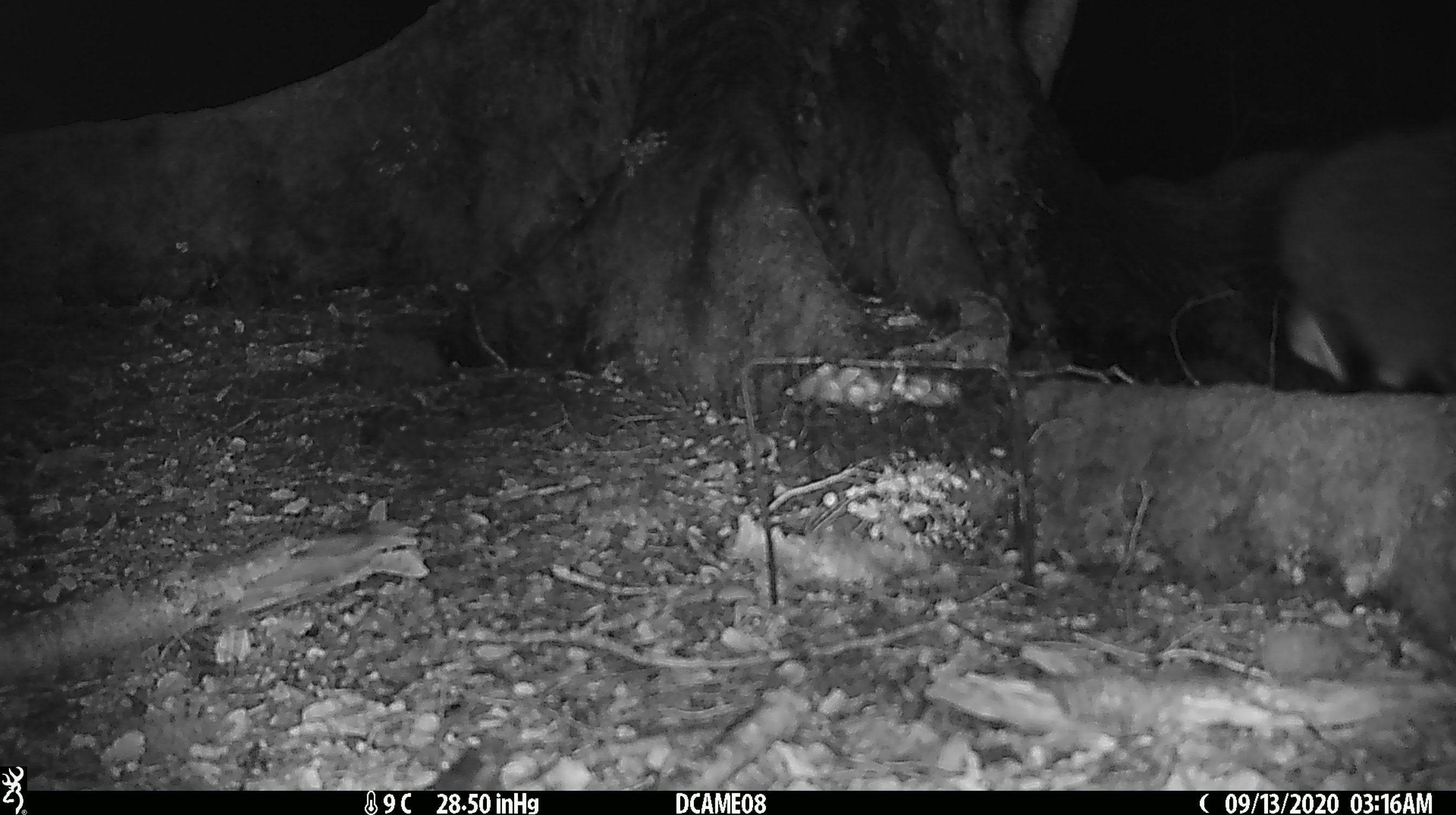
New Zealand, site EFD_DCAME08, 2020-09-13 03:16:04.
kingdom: Animalia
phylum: Chordata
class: Mammalia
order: Diprotodontia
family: Phalangeridae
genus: Trichosurus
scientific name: Trichosurus vulpecula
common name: common brushtail possum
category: possum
Possum (common brushtail possum) (Trichosurus vulpecula).